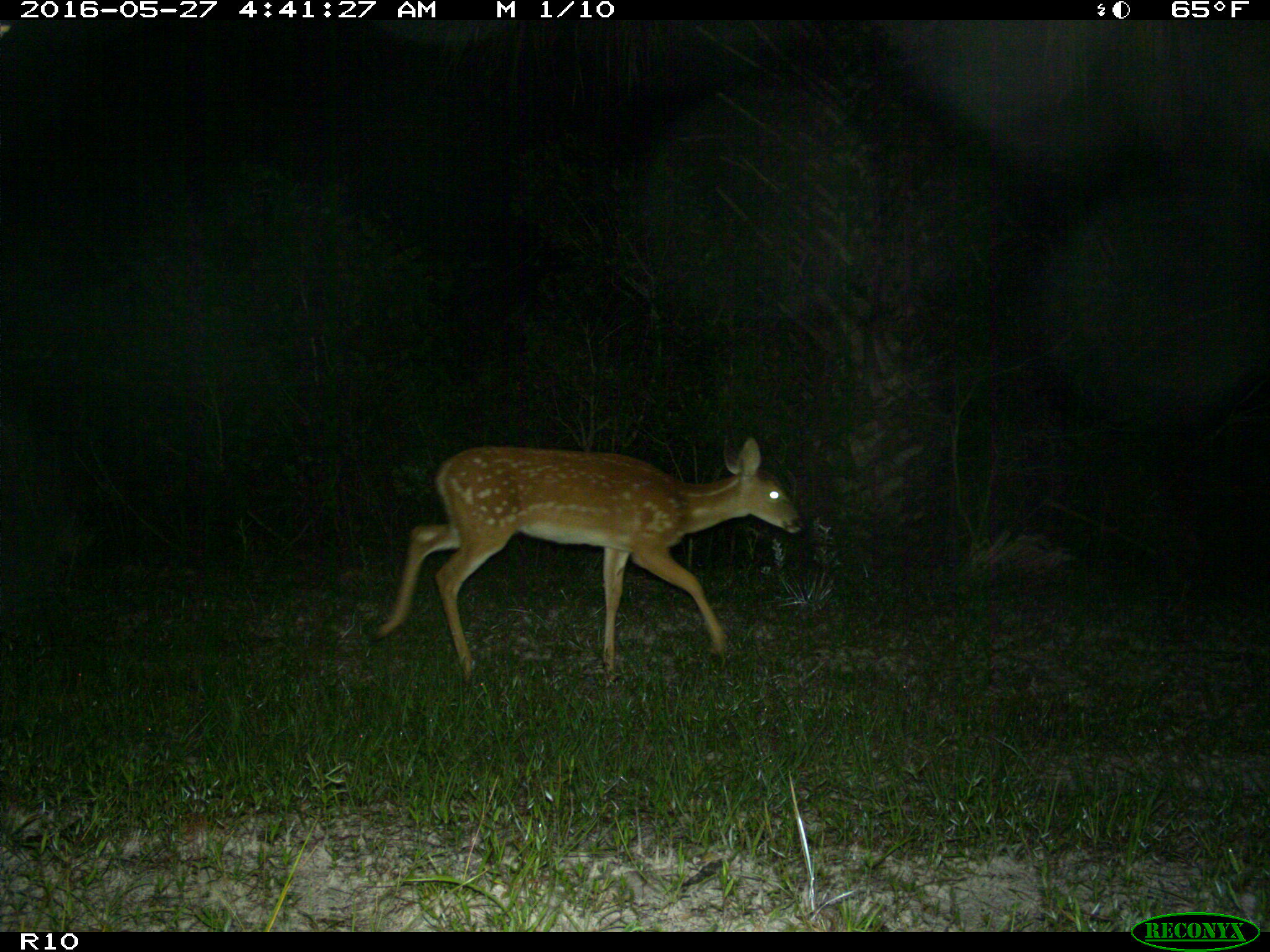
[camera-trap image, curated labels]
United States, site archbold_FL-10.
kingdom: Animalia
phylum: Chordata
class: Mammalia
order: Artiodactyla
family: Cervidae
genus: Odocoileus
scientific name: Odocoileus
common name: deer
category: unidentified deer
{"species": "unidentified deer (deer) (Odocoileus)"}